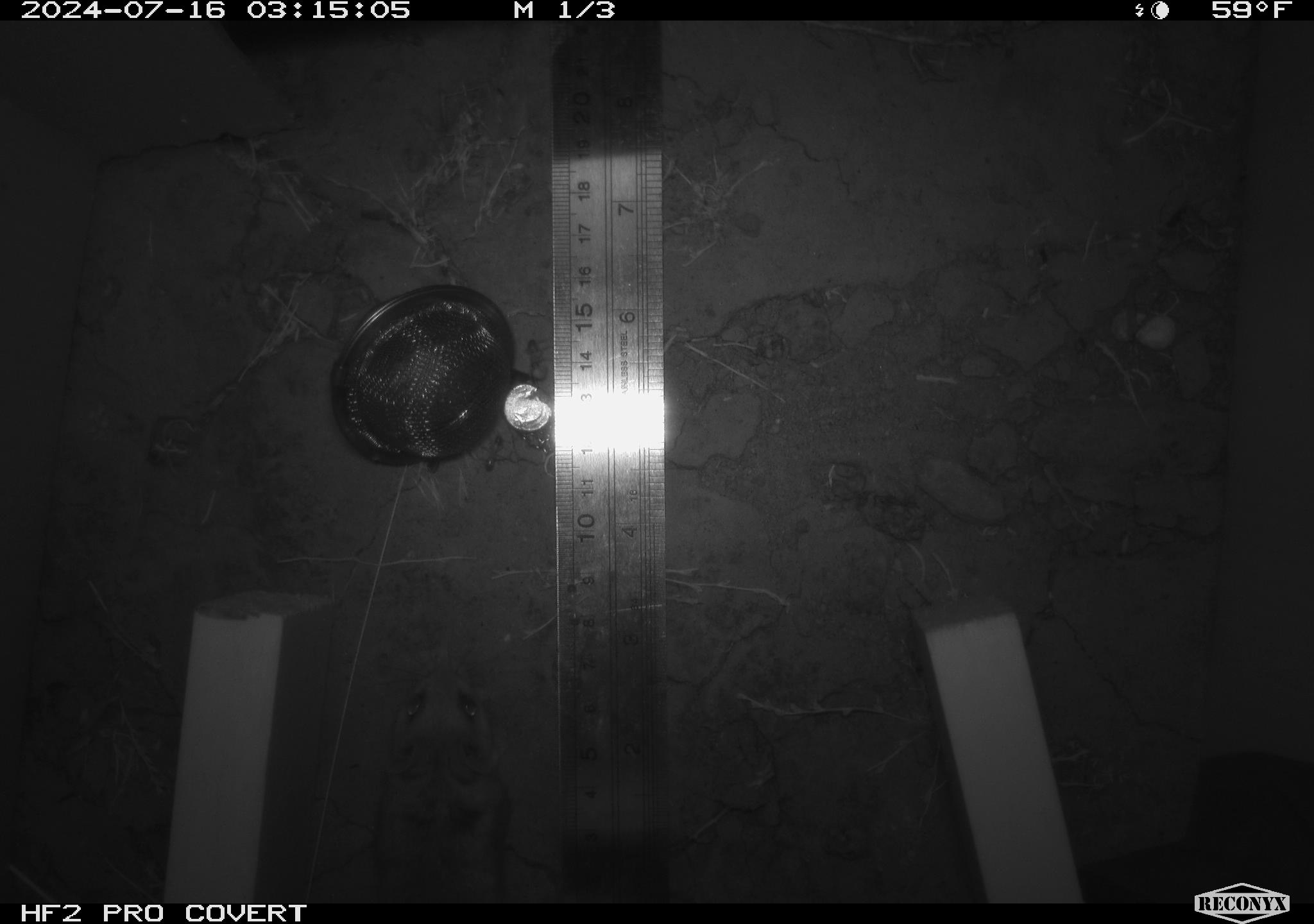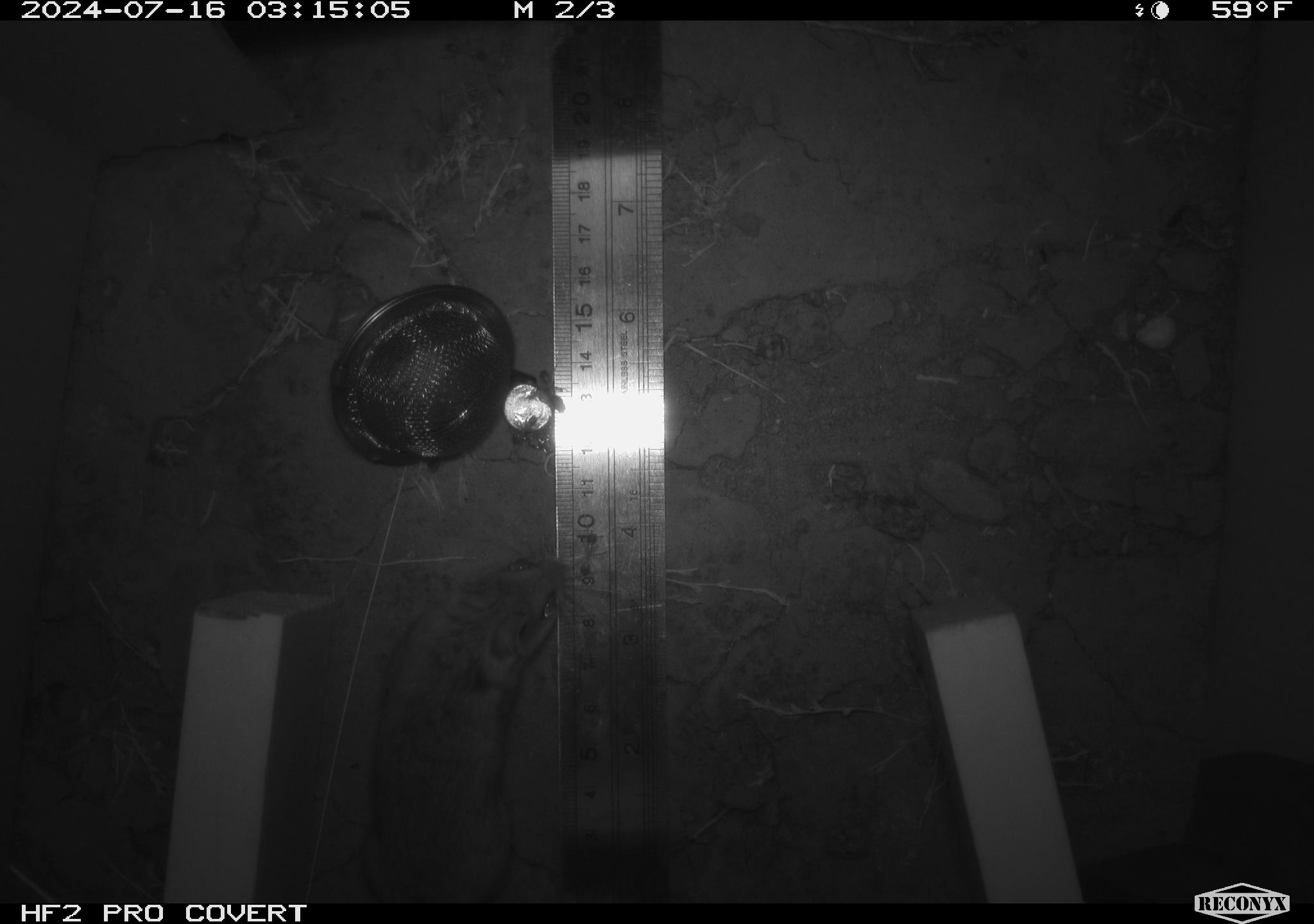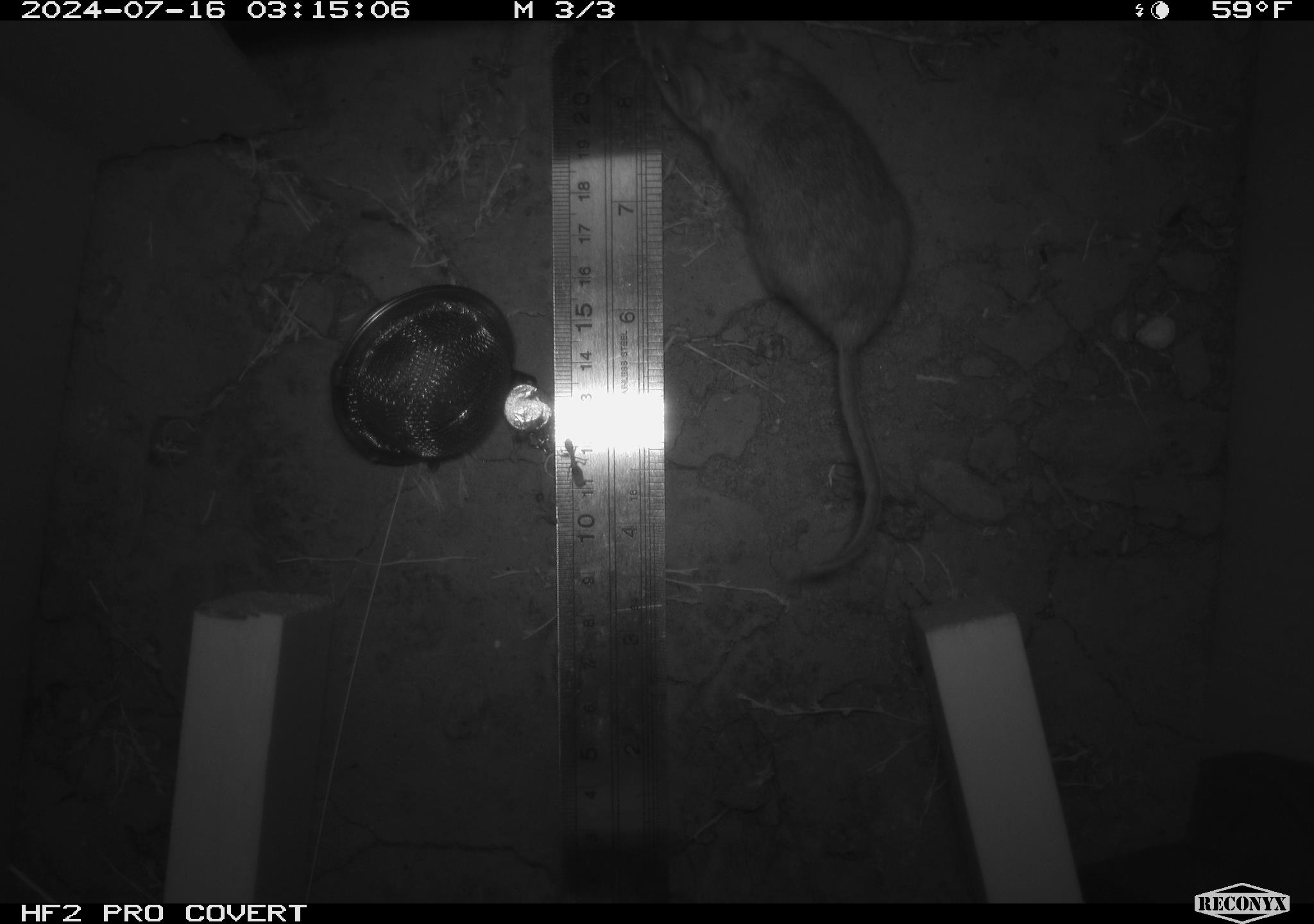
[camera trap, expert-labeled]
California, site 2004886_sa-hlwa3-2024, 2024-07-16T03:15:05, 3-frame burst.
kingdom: Animalia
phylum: Chordata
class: Mammalia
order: Rodentia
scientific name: Rodentia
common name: mouse species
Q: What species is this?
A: Mouse species (Rodentia).